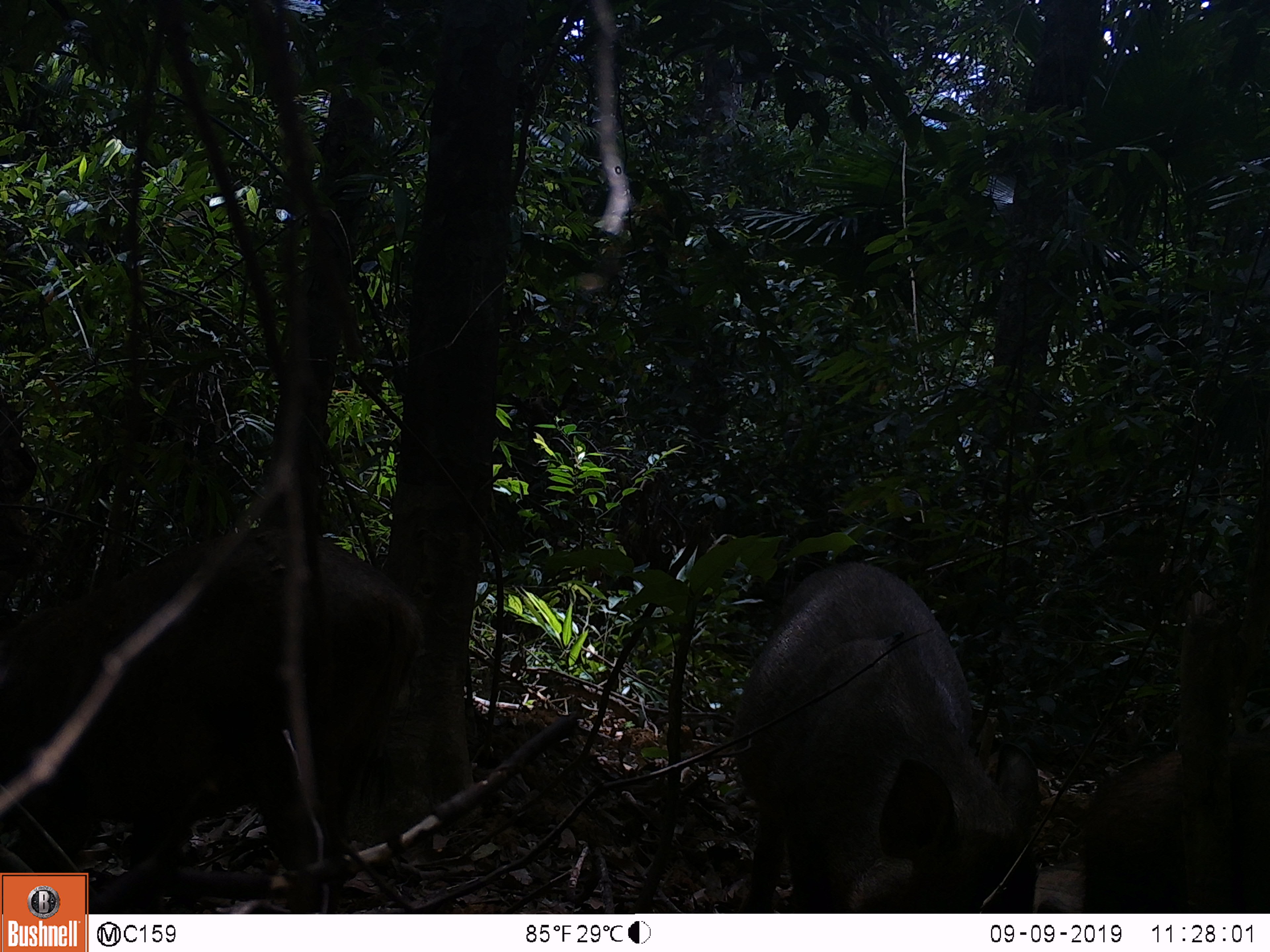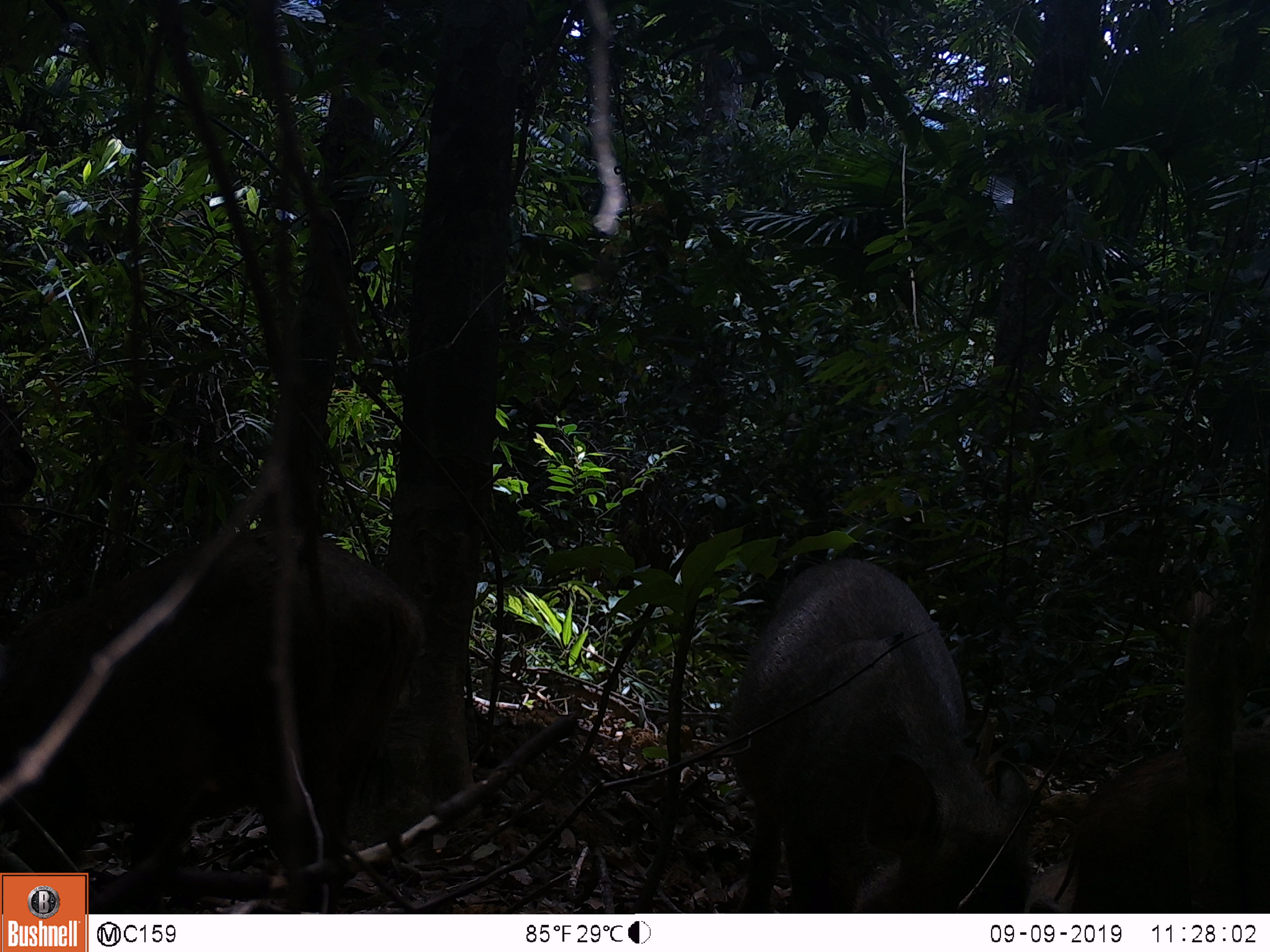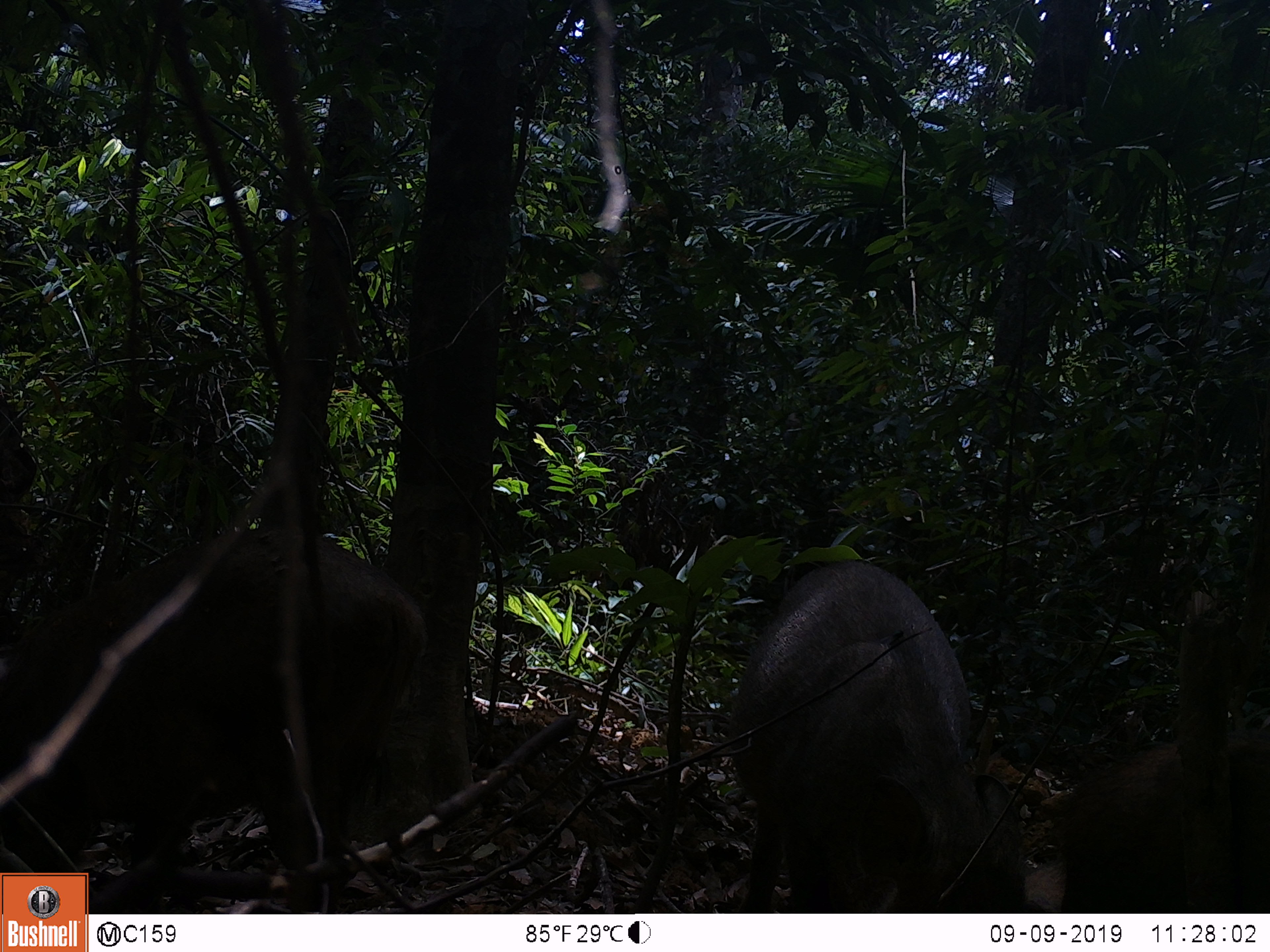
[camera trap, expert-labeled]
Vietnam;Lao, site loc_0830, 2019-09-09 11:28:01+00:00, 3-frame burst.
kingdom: Animalia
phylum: Chordata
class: Mammalia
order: Artiodactyla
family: Suidae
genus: Sus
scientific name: Sus scrofa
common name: eurasian wild pig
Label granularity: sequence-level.